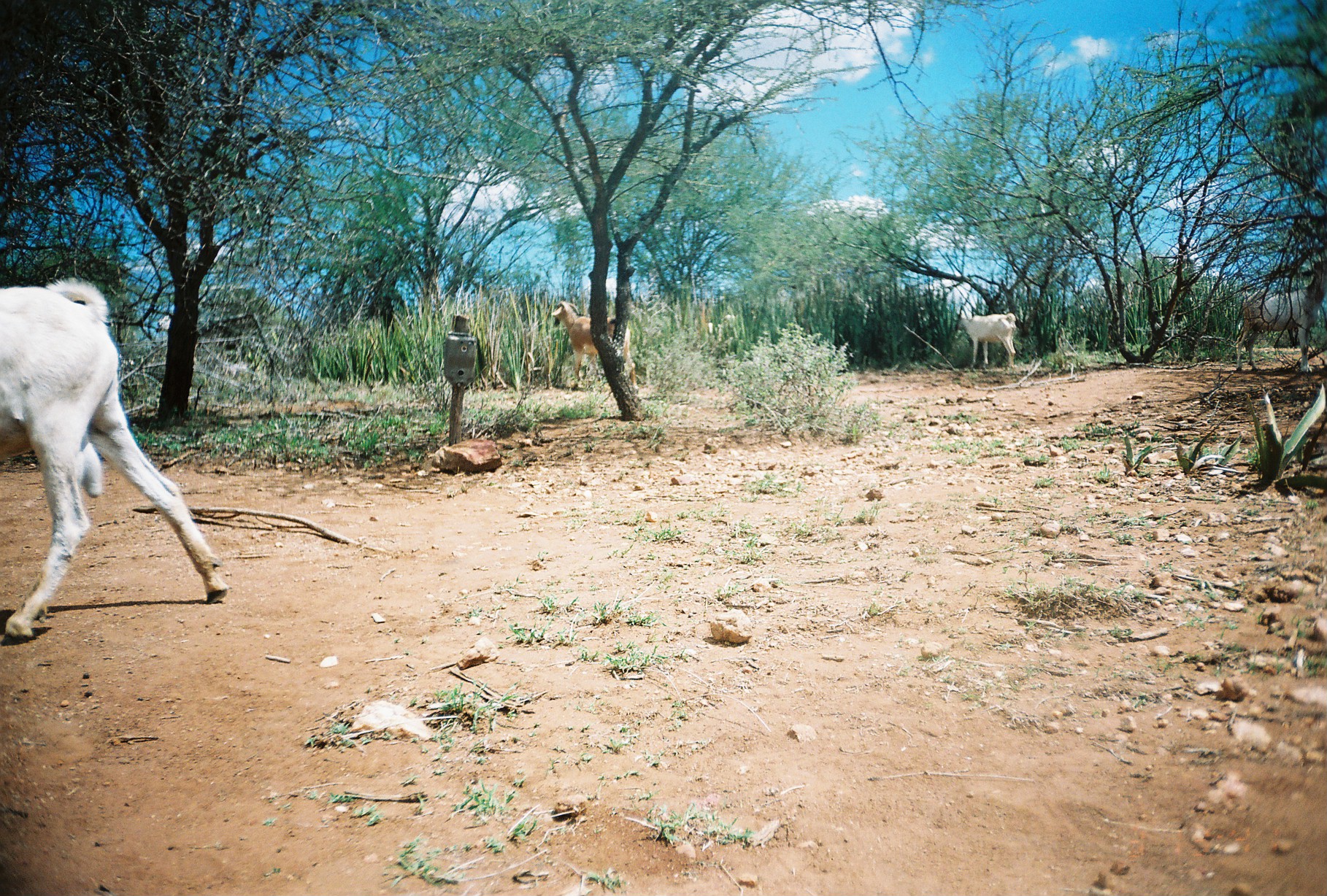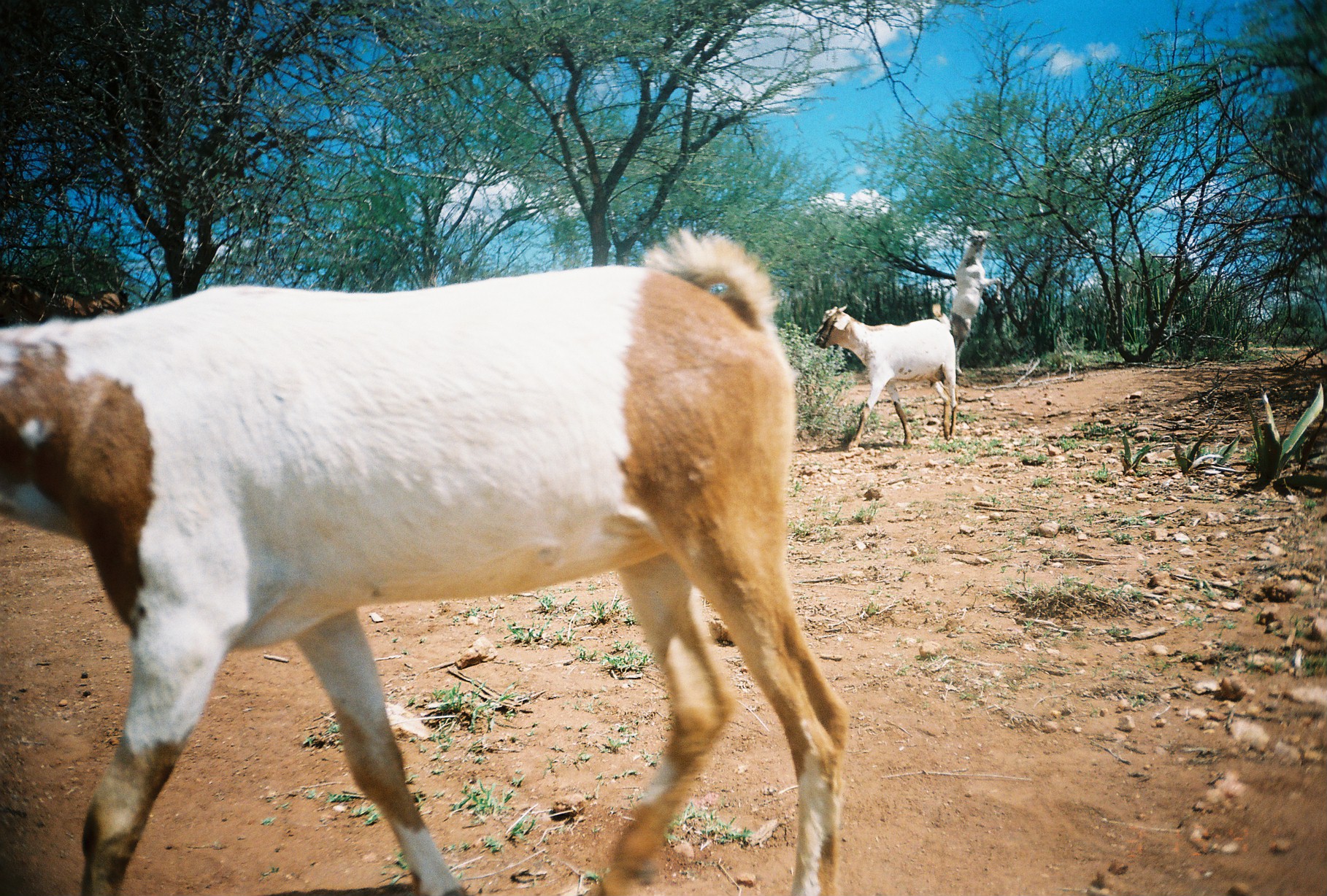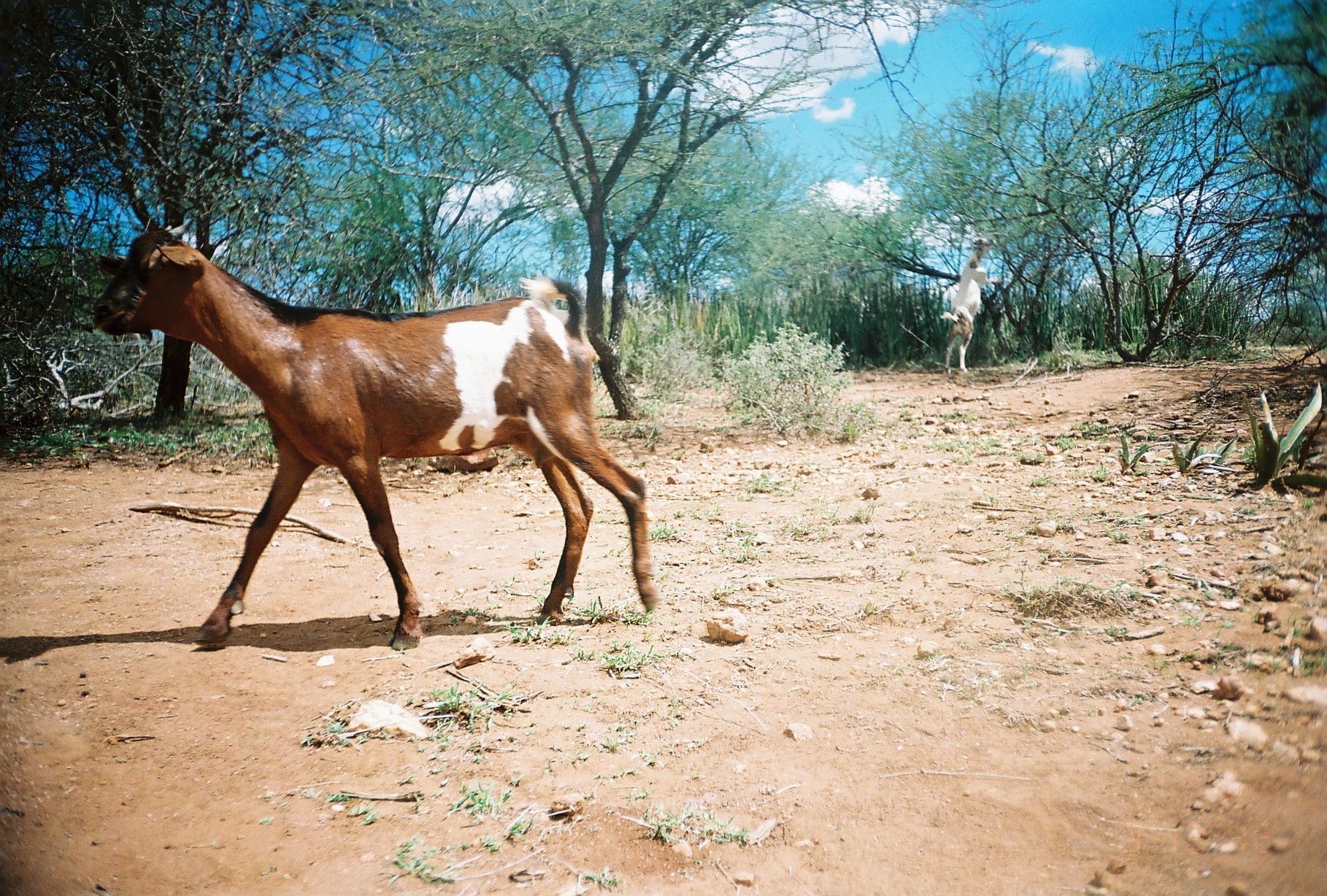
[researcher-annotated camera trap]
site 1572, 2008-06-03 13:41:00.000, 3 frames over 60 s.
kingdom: Animalia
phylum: Chordata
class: Mammalia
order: Artiodactyla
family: Bovidae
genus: Capra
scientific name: Capra aegagrus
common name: wild goat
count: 4